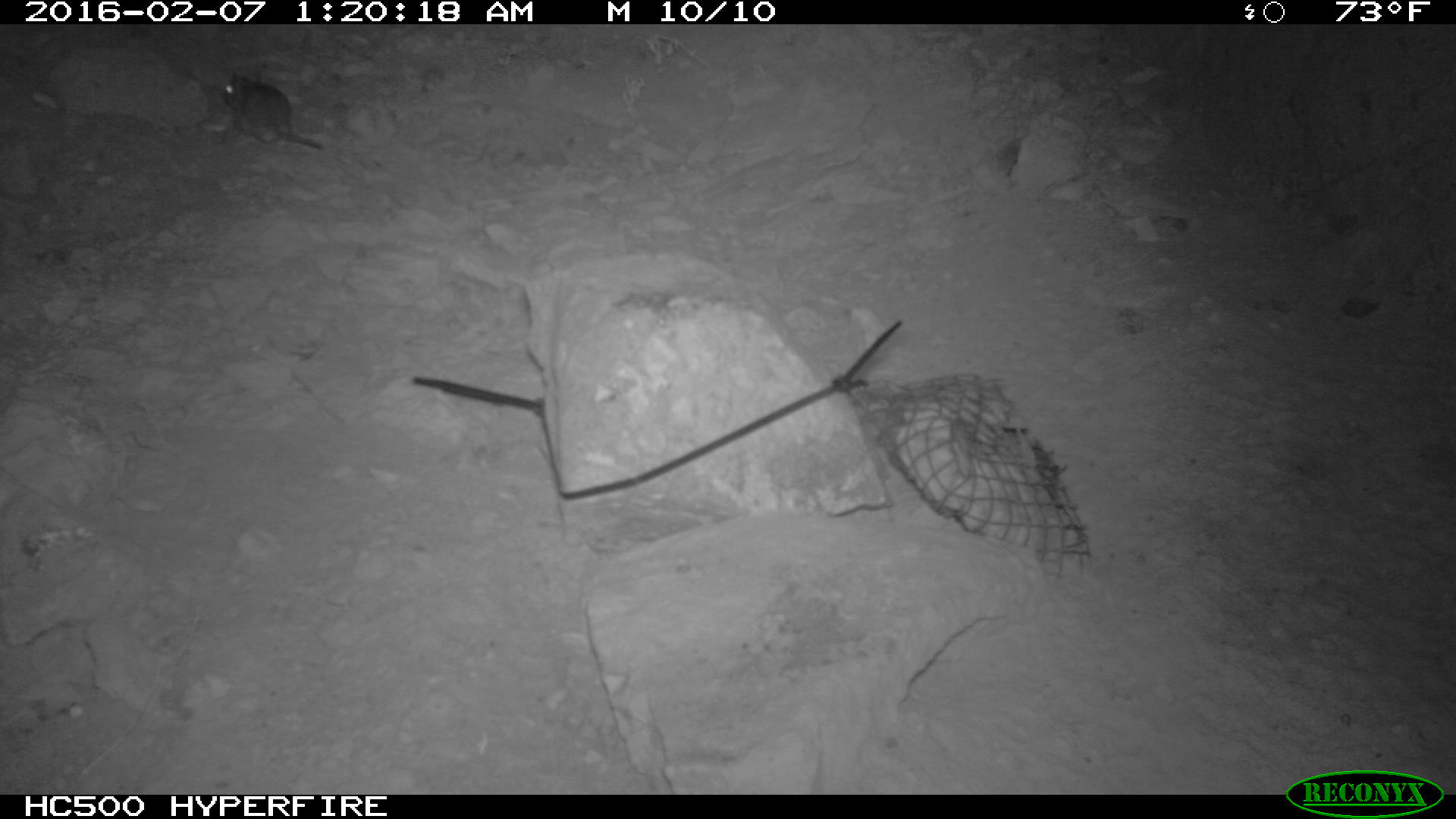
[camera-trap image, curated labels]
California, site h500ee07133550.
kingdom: Animalia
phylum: Chordata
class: Mammalia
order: Rodentia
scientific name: Rodentia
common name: rodent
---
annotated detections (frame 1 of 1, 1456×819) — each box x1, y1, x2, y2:
rodent: 220, 75, 323, 146